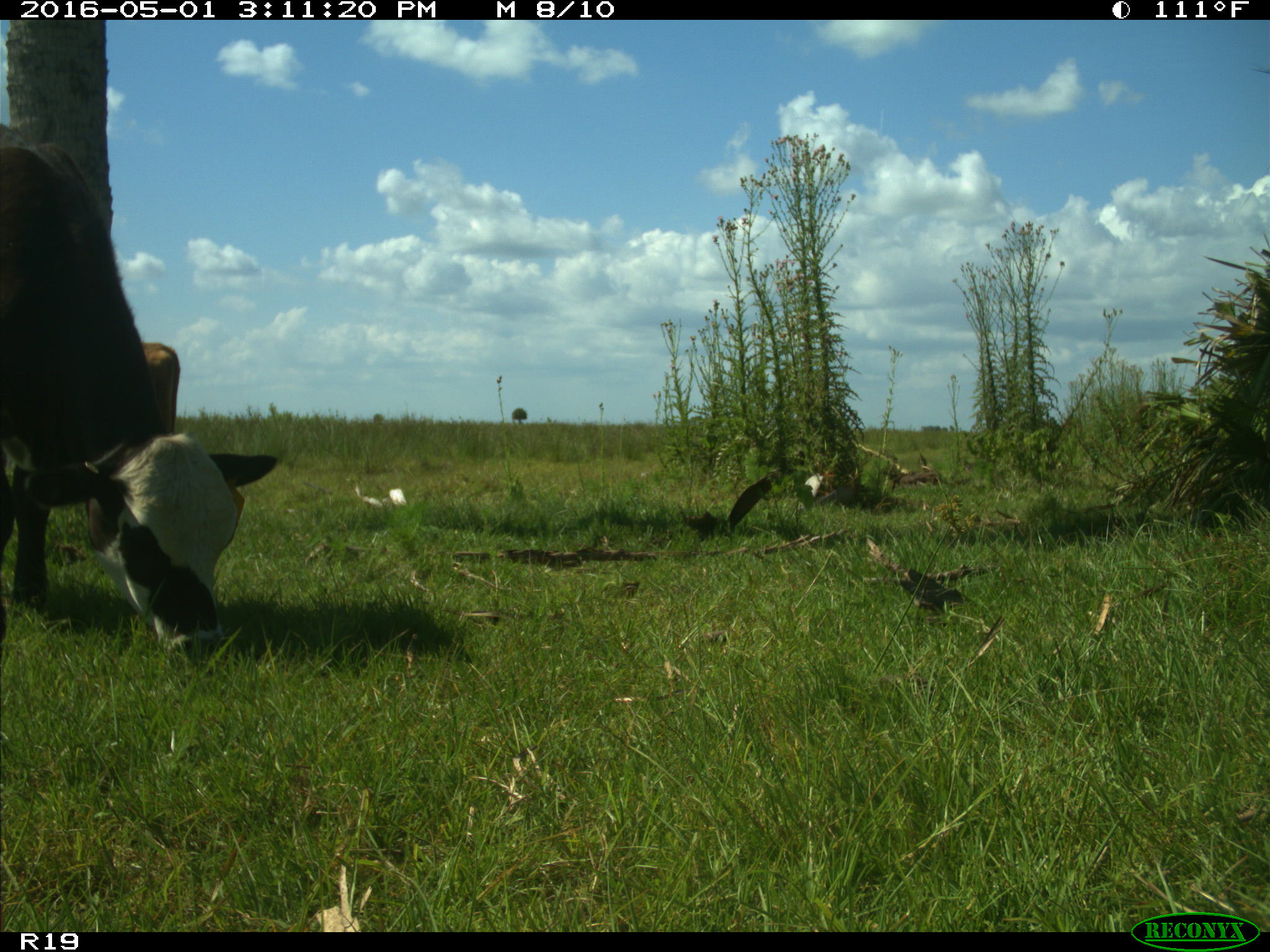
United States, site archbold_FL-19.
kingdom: Animalia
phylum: Chordata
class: Mammalia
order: Artiodactyla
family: Bovidae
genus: Bos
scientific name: Bos taurus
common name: domestic cow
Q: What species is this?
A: Bos taurus (domestic cow).